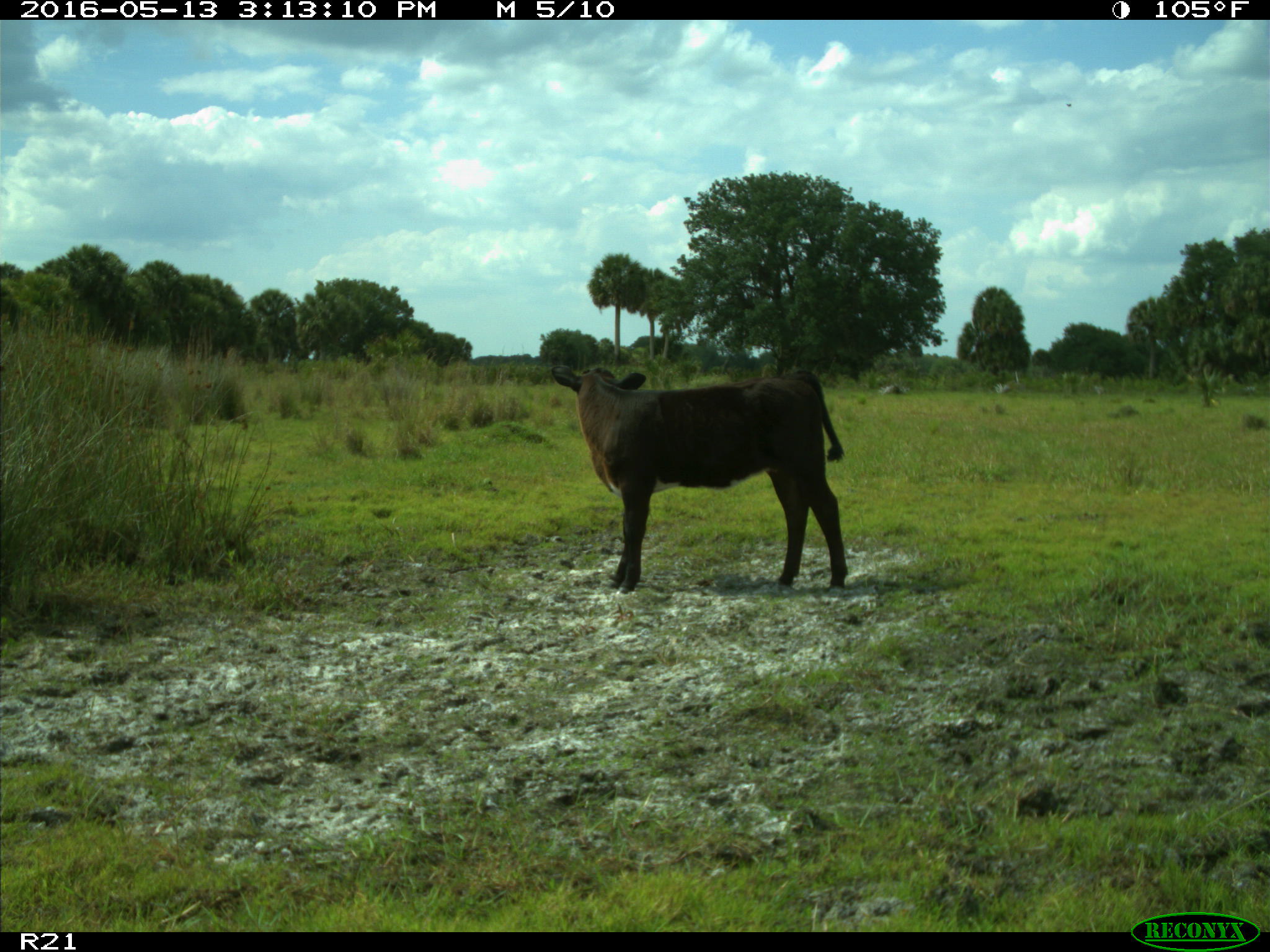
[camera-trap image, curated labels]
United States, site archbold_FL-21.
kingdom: Animalia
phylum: Chordata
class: Mammalia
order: Artiodactyla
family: Bovidae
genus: Bos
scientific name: Bos taurus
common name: domestic cow